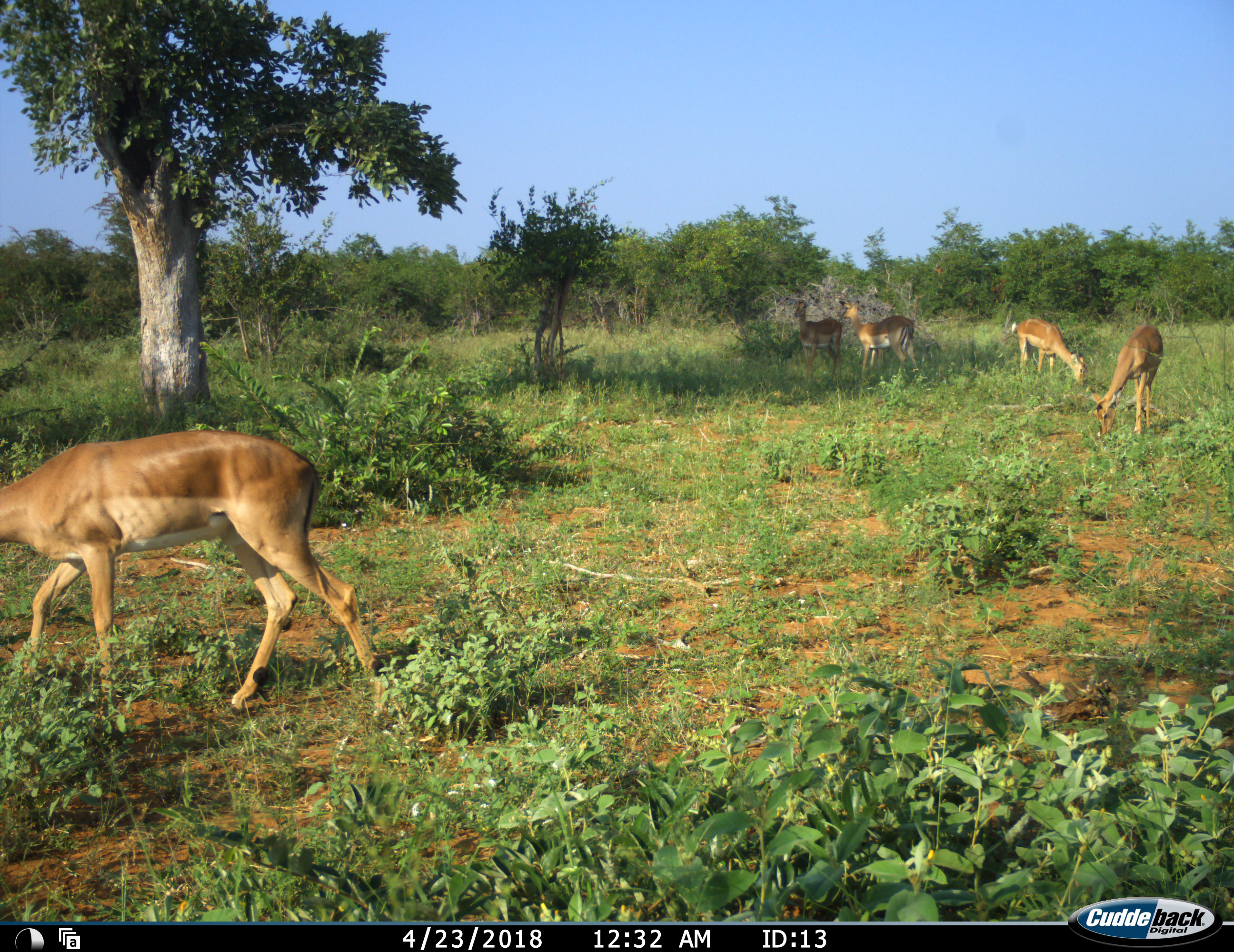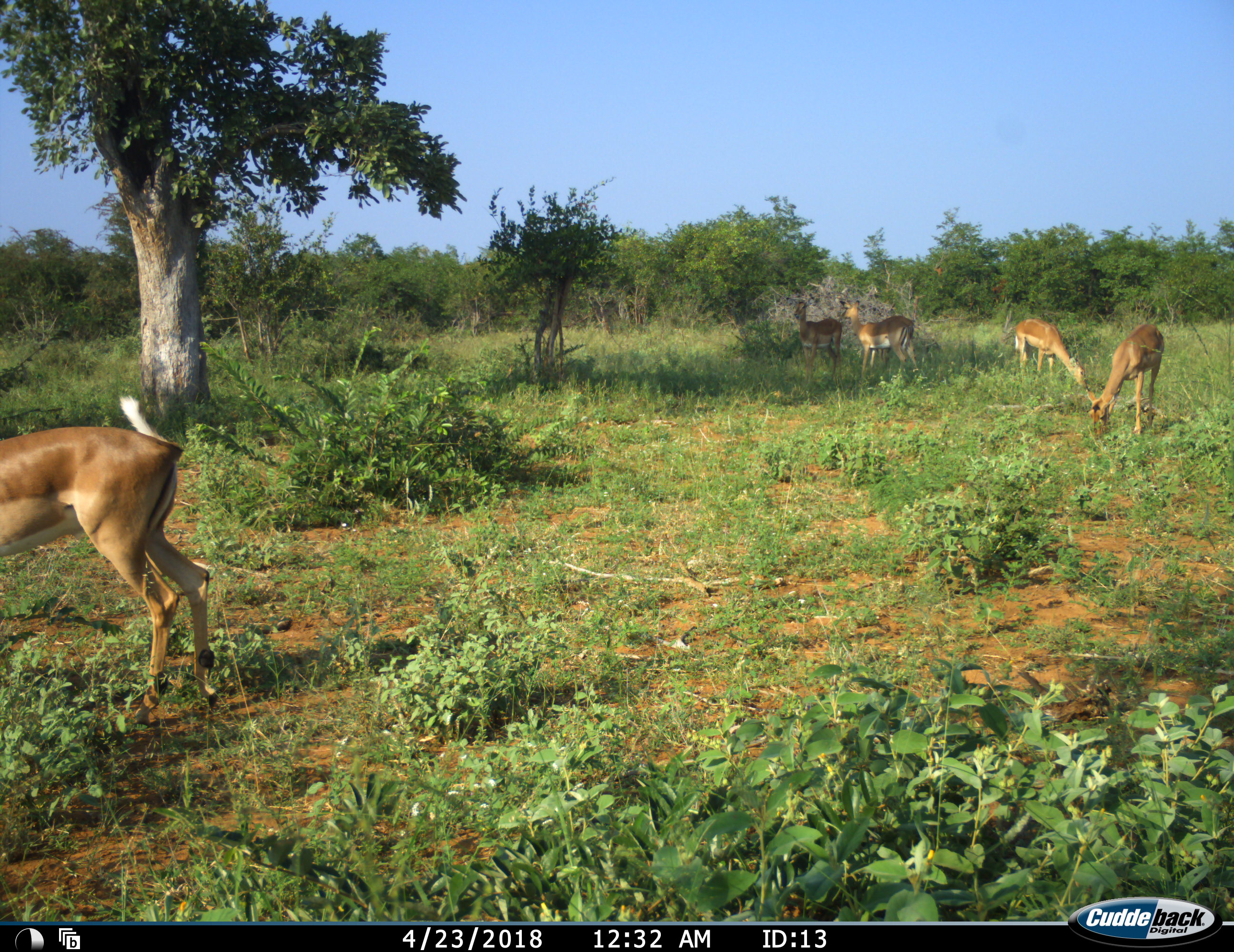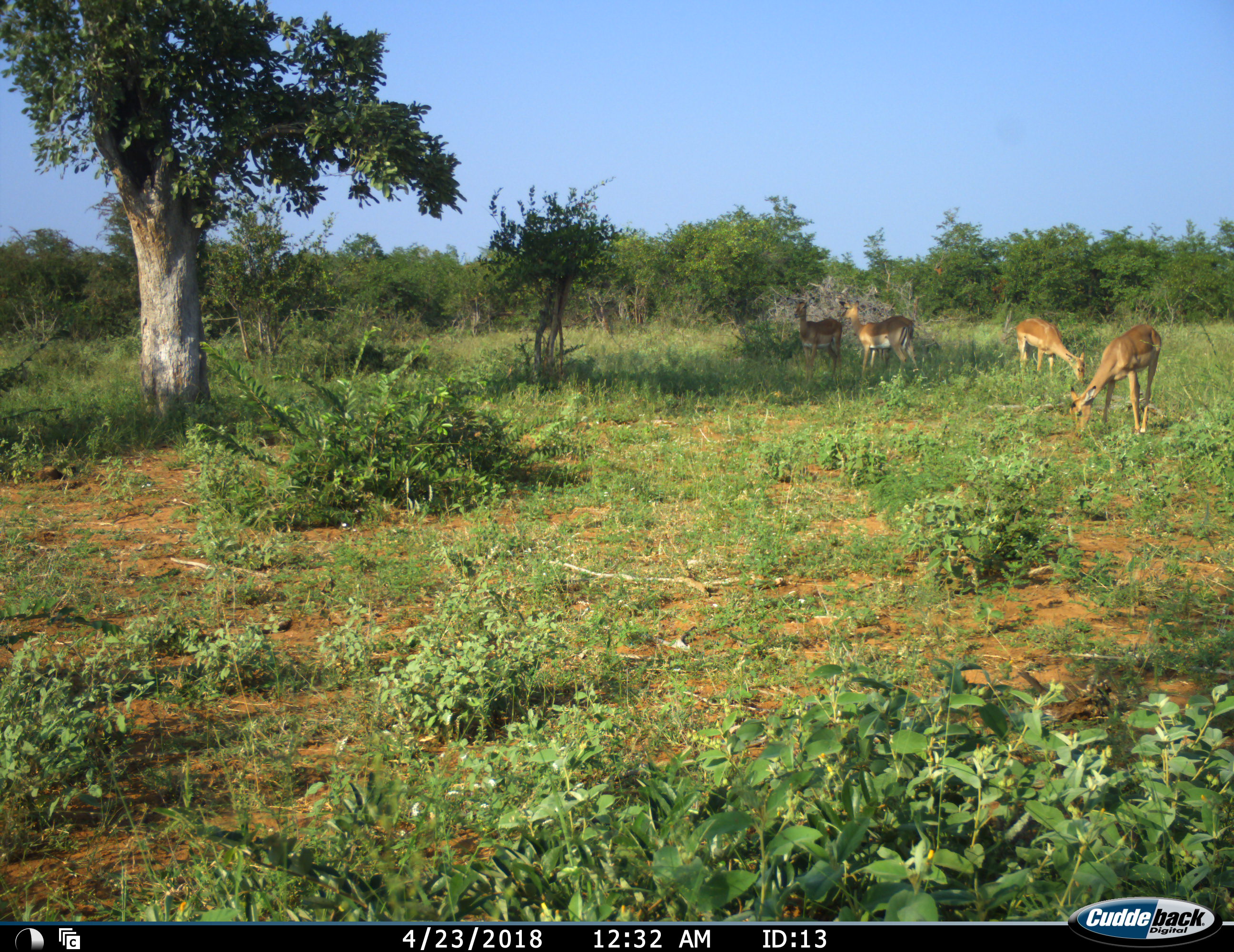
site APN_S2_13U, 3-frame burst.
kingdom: Animalia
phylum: Chordata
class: Mammalia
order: Artiodactyla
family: Bovidae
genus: Aepyceros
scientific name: Aepyceros melampus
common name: impala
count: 5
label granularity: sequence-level